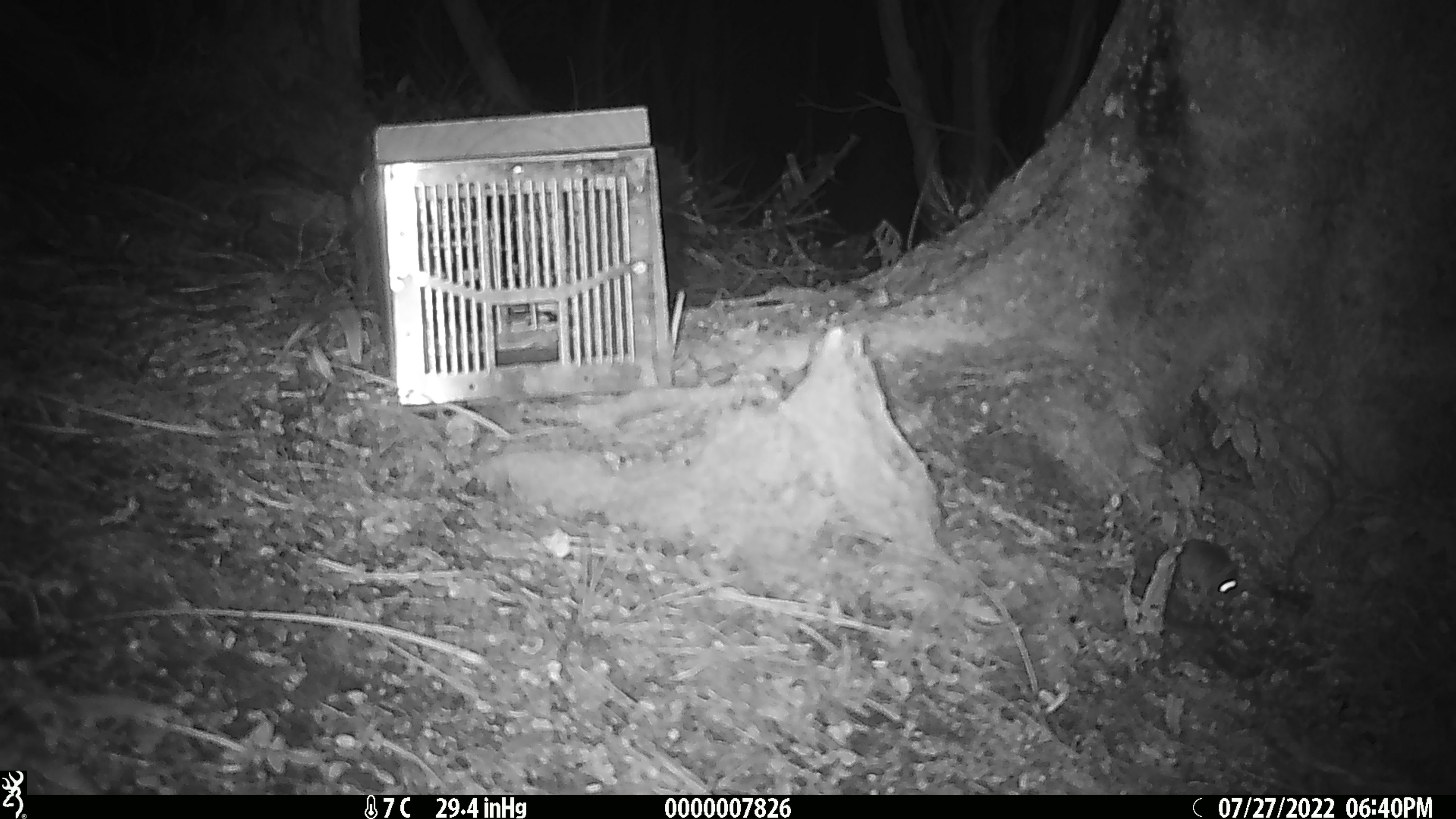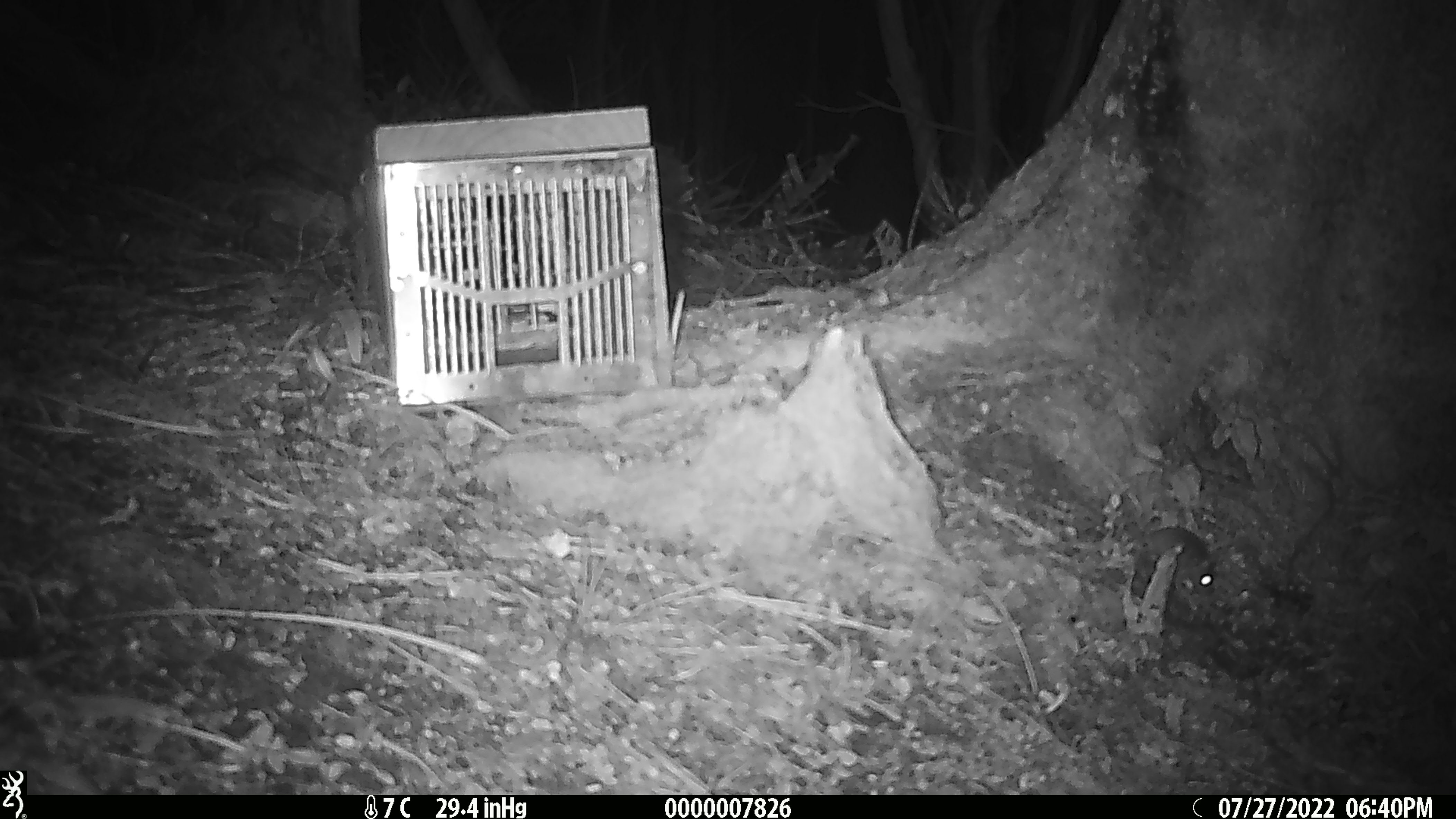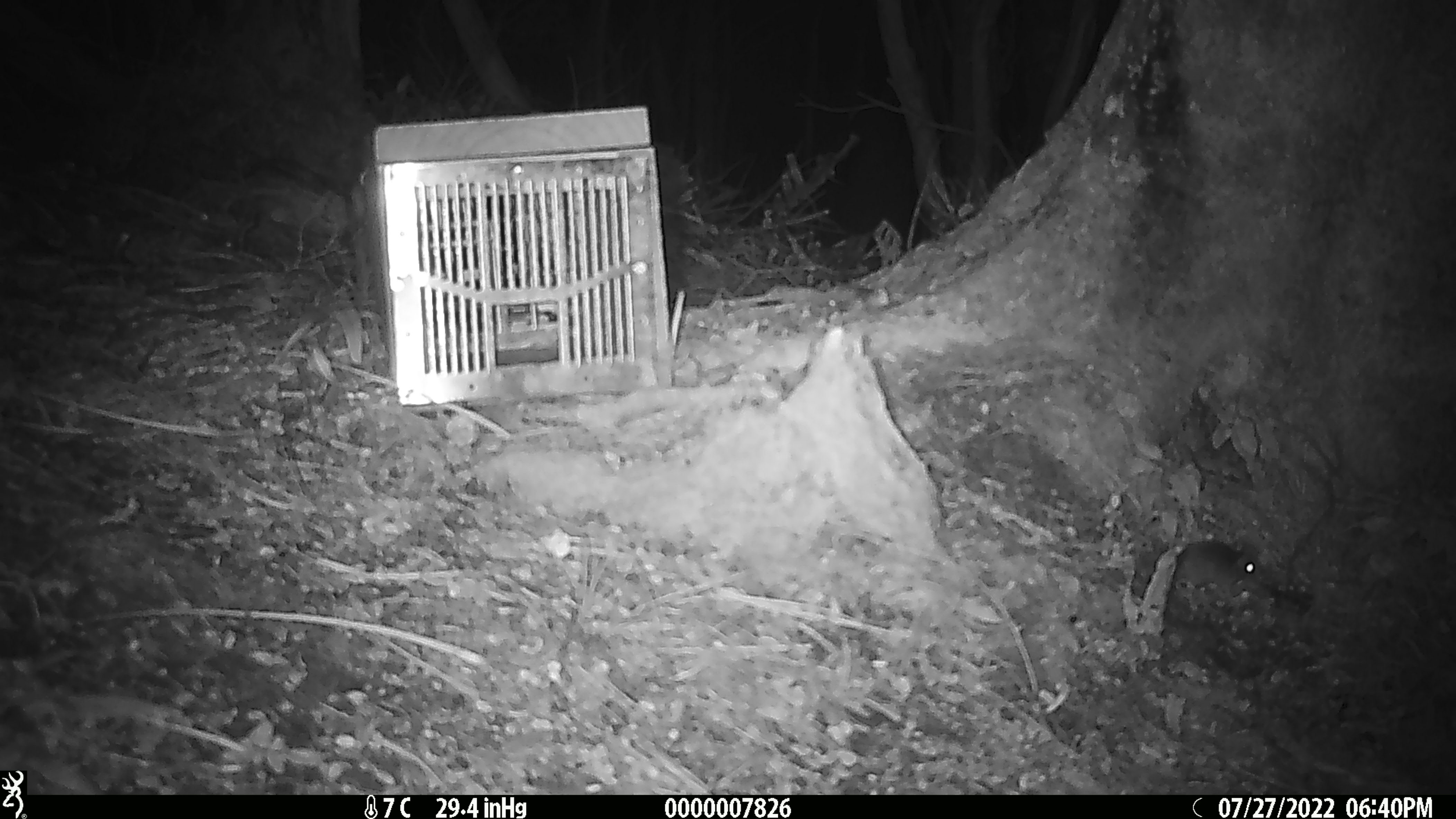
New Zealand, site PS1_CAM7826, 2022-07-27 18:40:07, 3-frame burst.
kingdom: Animalia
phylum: Chordata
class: Mammalia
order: Rodentia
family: Muridae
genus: Mus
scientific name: Mus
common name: mouse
Mouse (Mus).